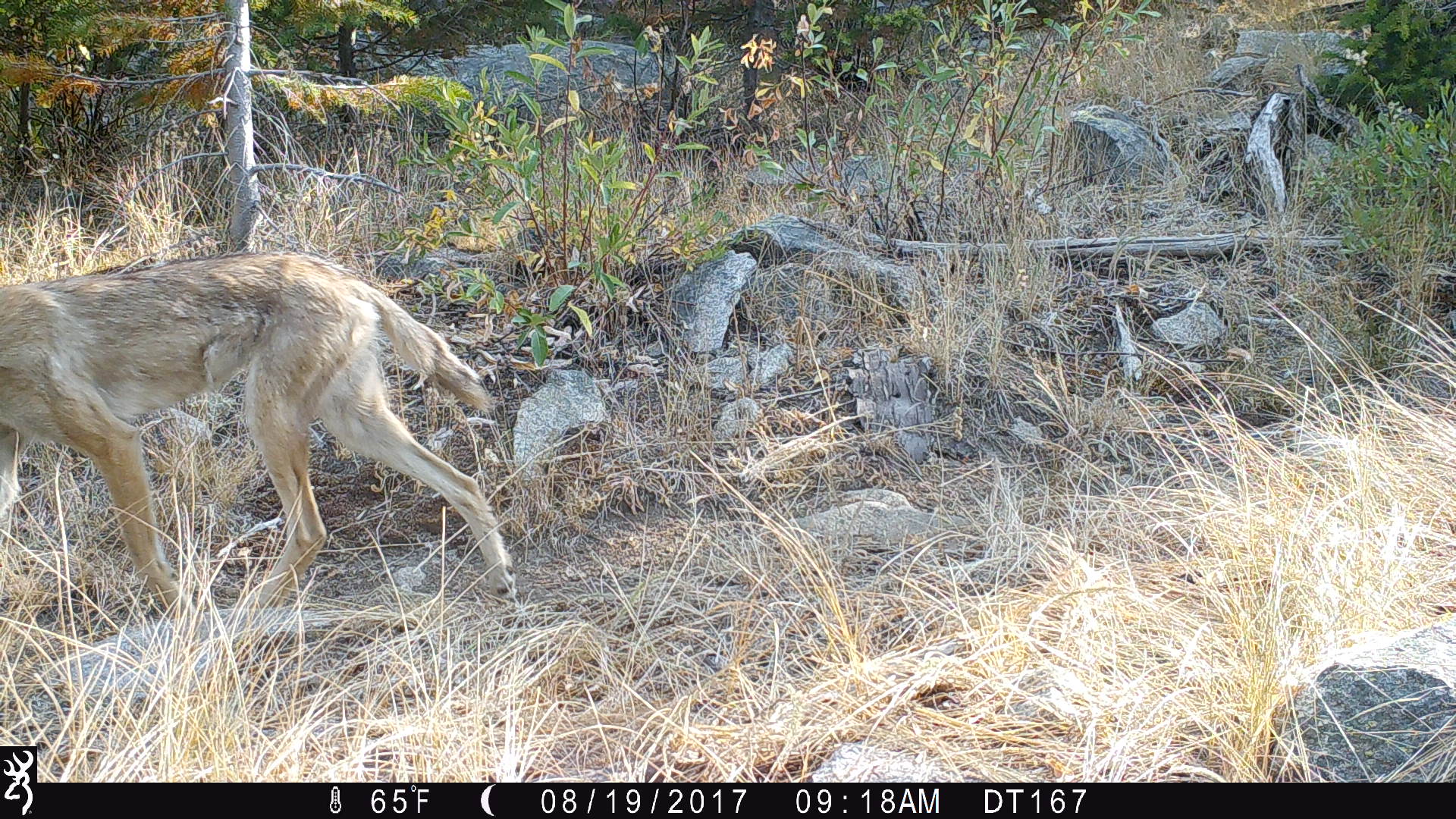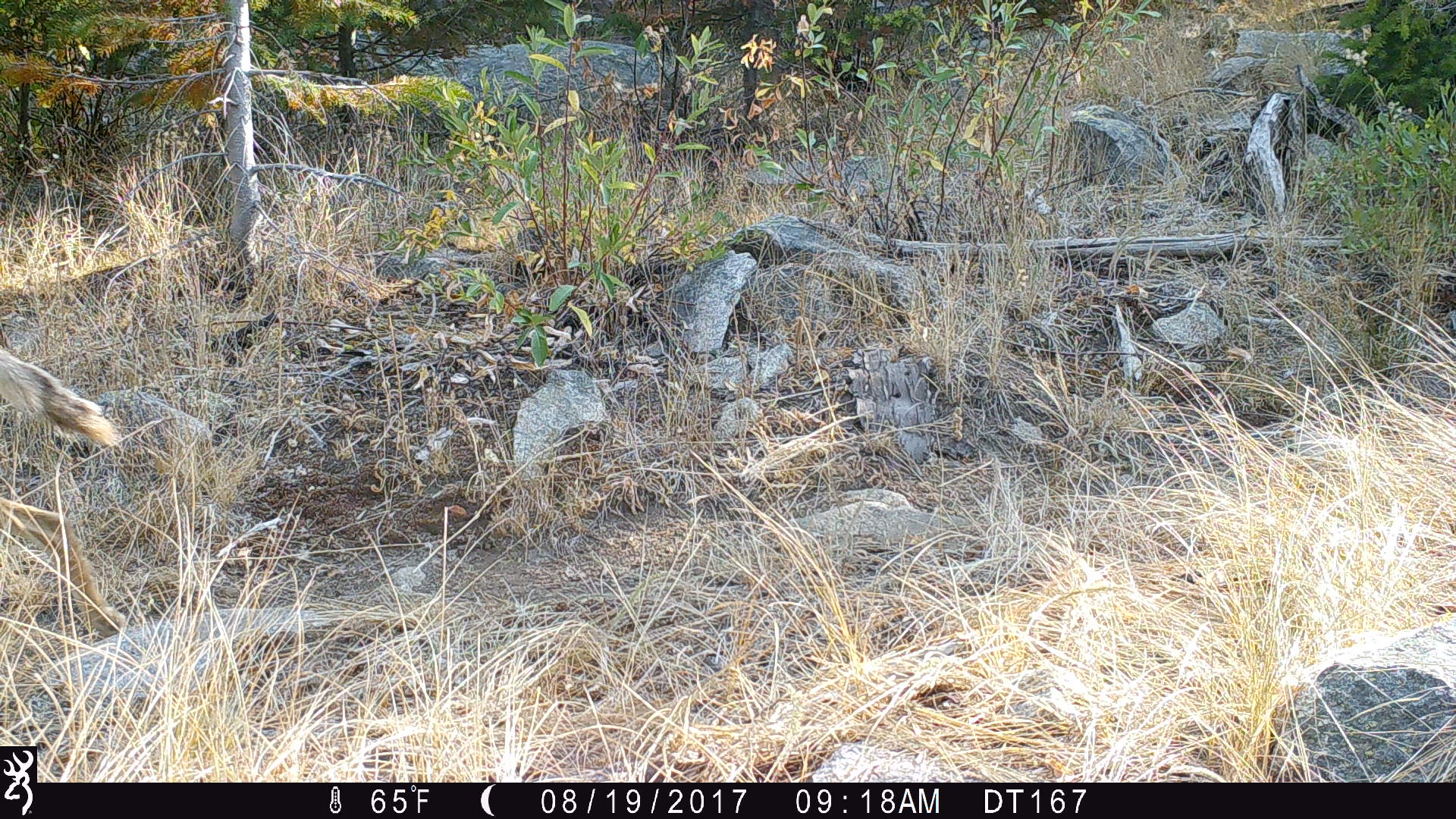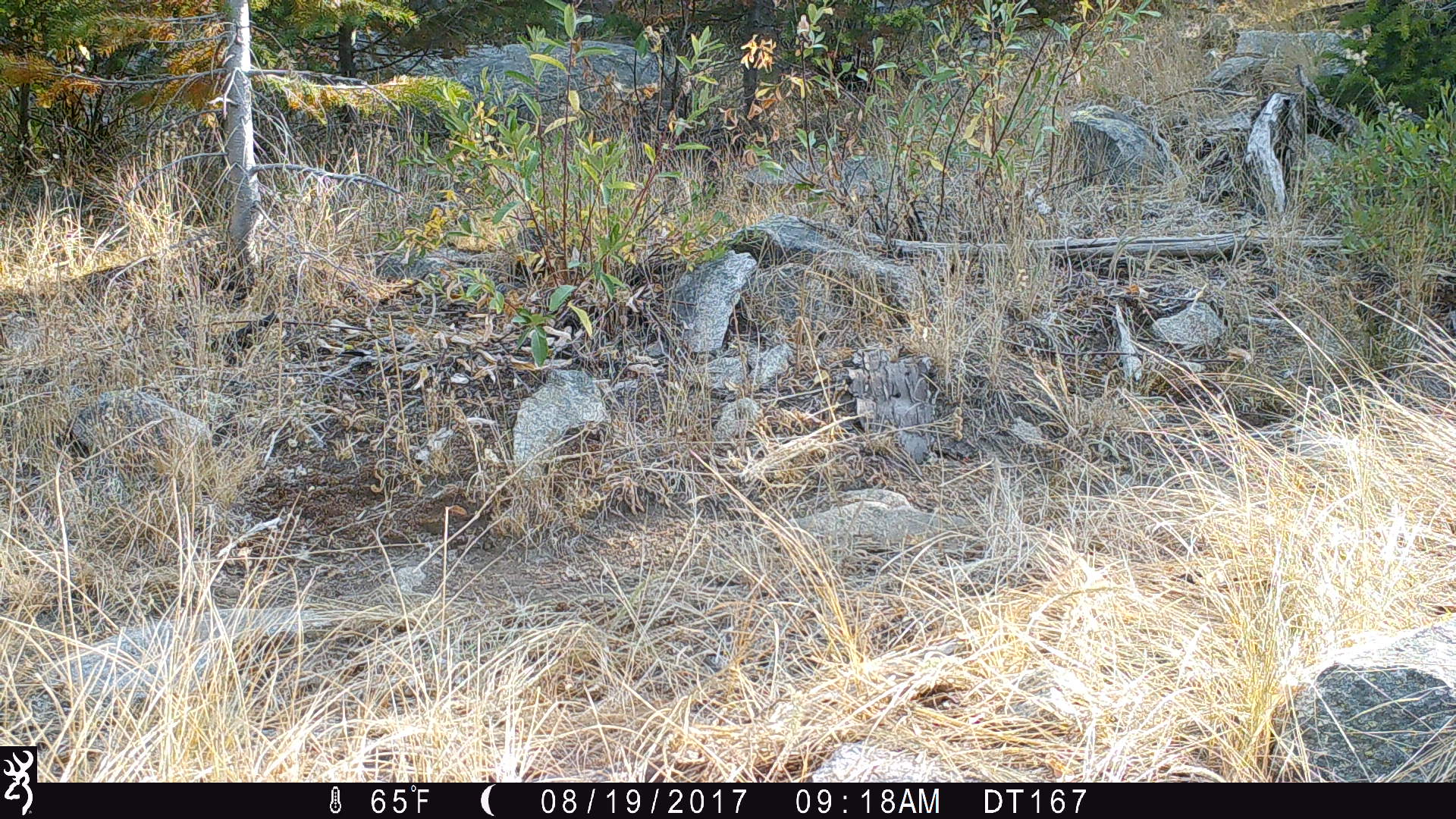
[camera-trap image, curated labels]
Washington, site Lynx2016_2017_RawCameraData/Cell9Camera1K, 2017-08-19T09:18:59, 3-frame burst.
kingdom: Animalia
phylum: Chordata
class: Mammalia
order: Carnivora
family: Canidae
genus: Canis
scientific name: Canis latrans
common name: coyote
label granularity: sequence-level